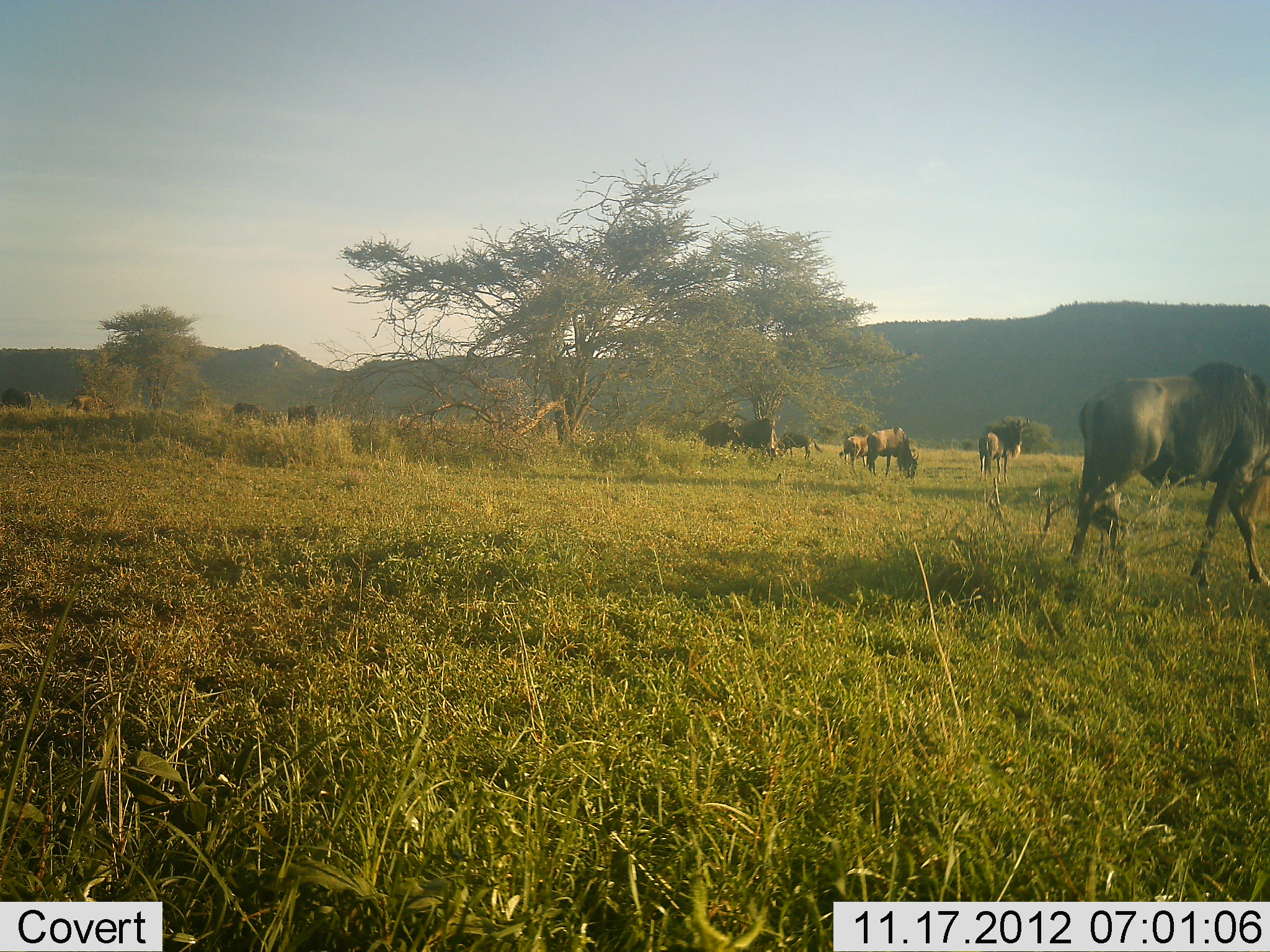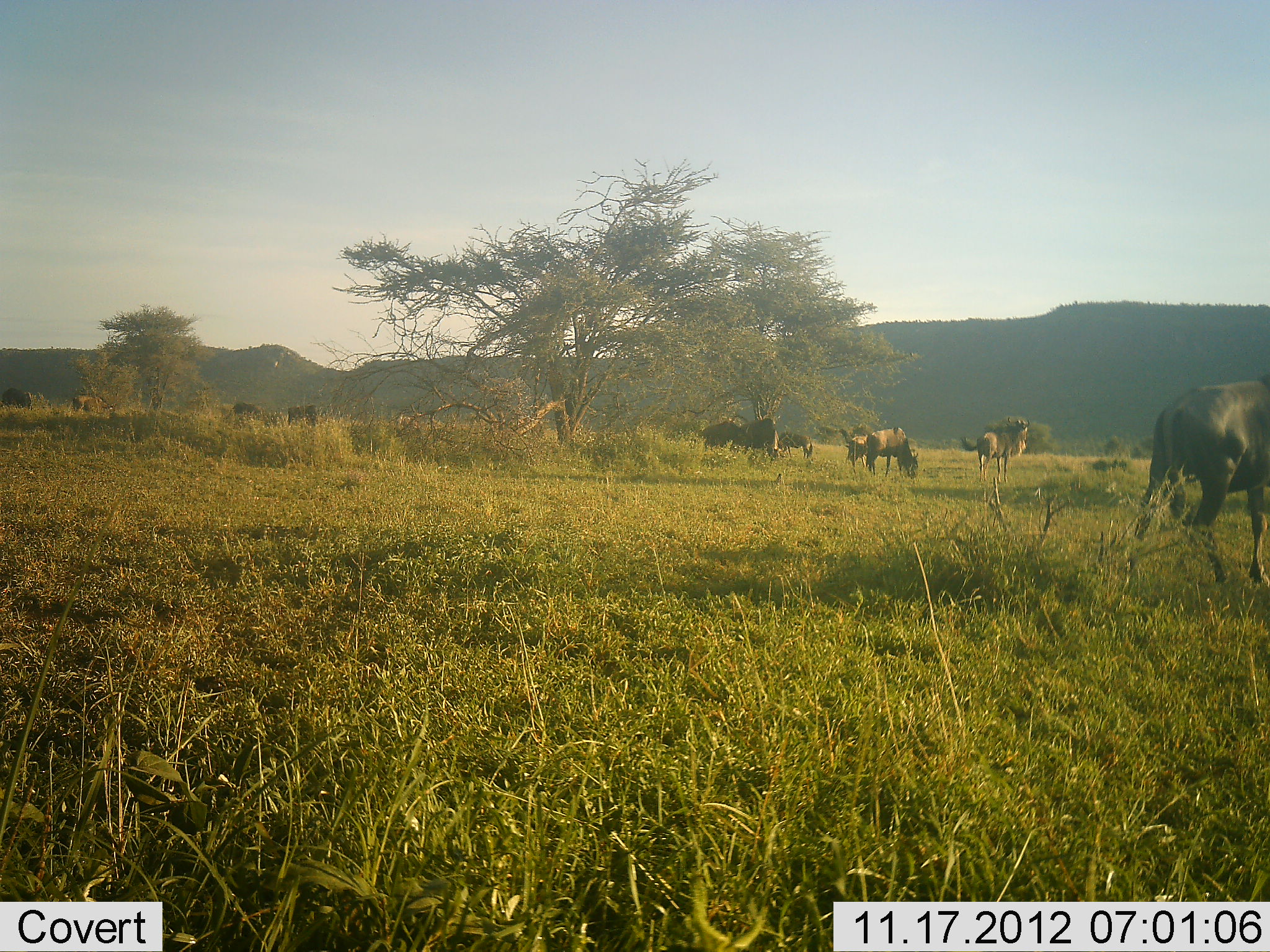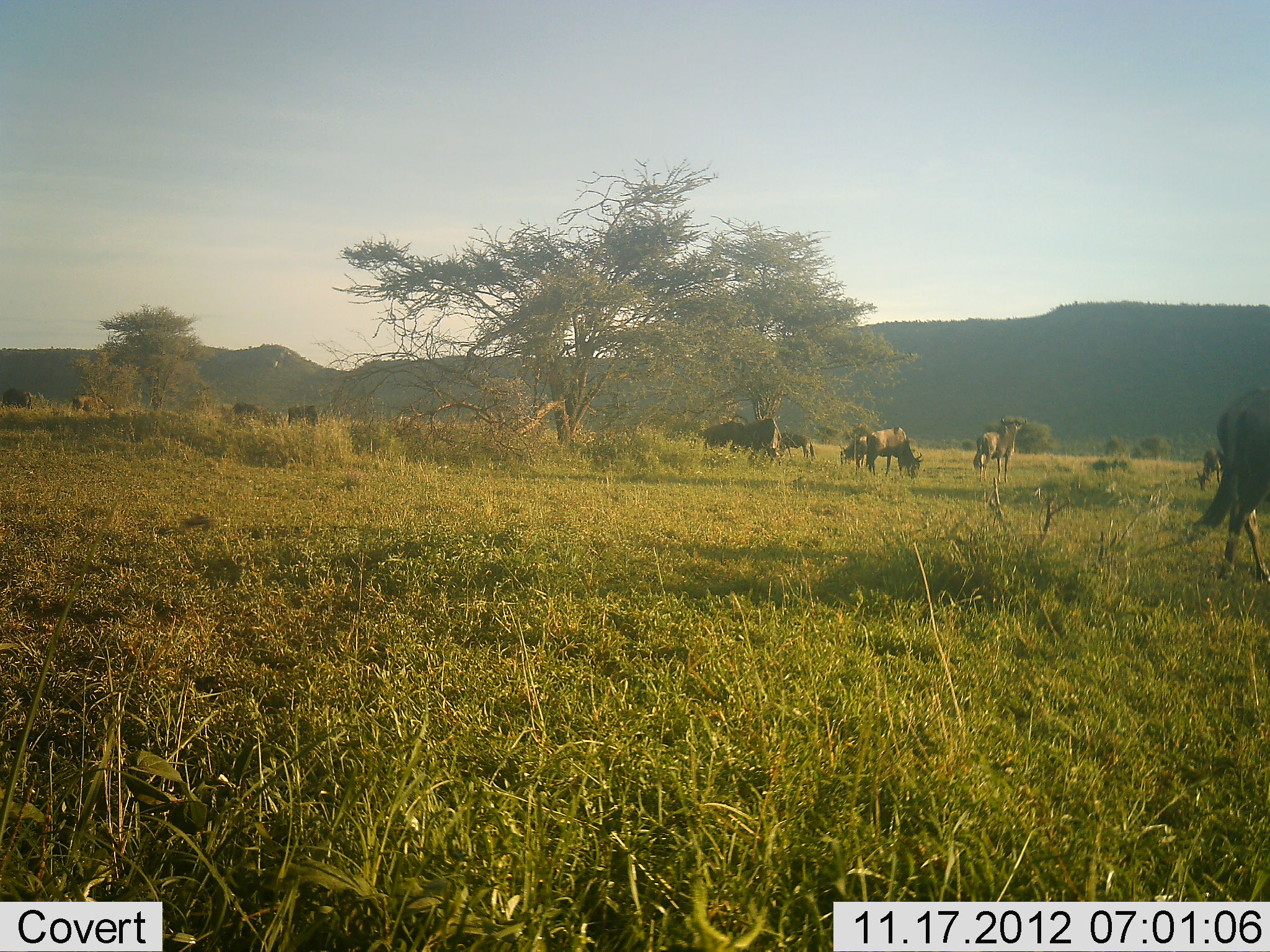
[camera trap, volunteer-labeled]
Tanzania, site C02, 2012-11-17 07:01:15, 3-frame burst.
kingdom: Animalia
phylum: Chordata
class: Mammalia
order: Artiodactyla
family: Bovidae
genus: Connochaetes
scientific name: Connochaetes taurinus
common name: blue wildebeest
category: wildebeest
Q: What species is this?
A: Wildebeest (blue wildebeest) (Connochaetes taurinus).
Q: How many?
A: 11-50.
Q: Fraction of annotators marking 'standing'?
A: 50%.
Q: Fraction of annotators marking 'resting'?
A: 0%.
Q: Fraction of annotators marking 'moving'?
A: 90%.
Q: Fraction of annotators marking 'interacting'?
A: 10%.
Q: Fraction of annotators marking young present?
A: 0%.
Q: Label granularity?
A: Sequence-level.